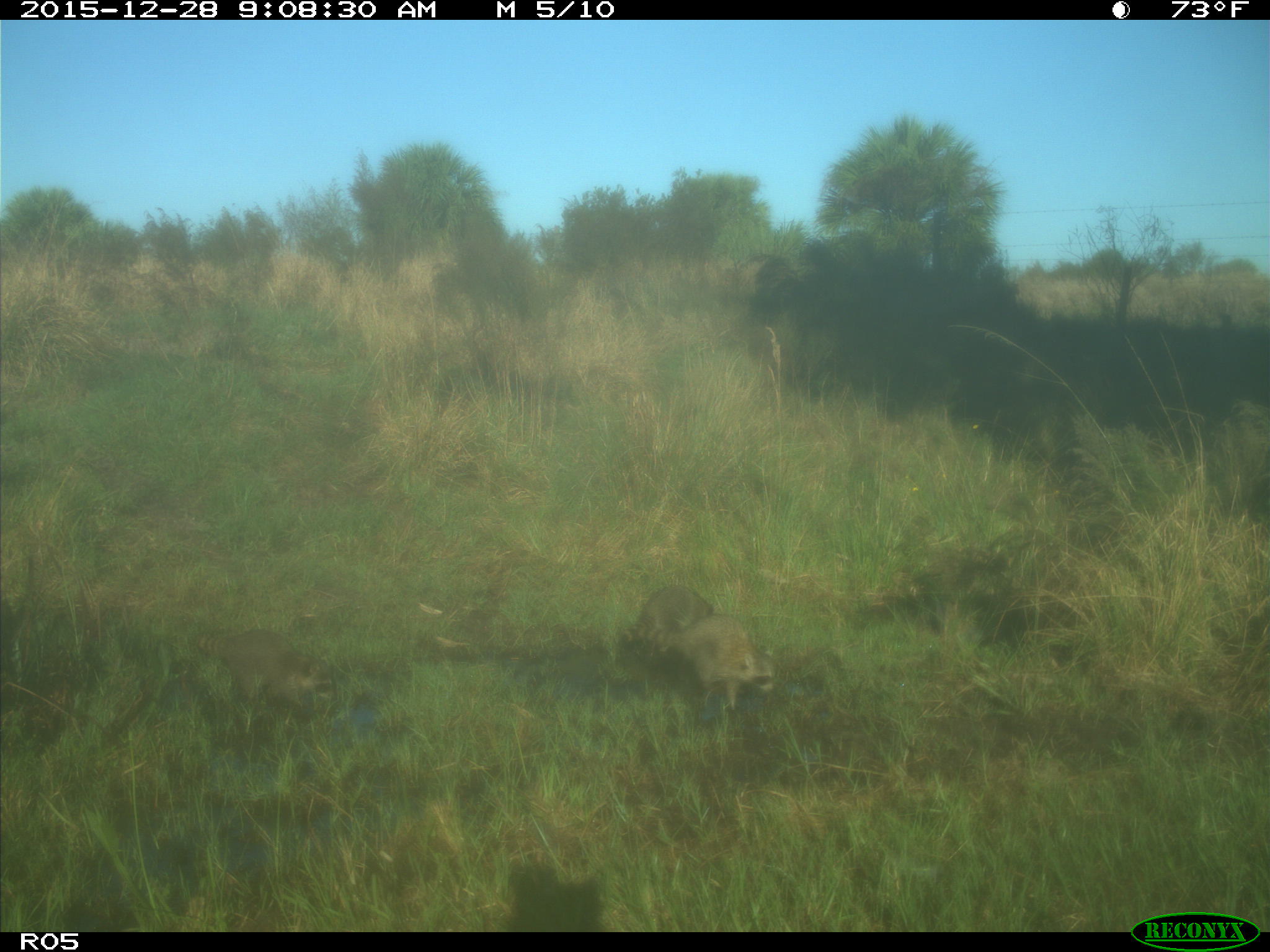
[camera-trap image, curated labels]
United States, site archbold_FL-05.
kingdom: Animalia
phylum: Chordata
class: Mammalia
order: Carnivora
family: Procyonidae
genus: Procyon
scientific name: Procyon lotor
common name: common raccoon